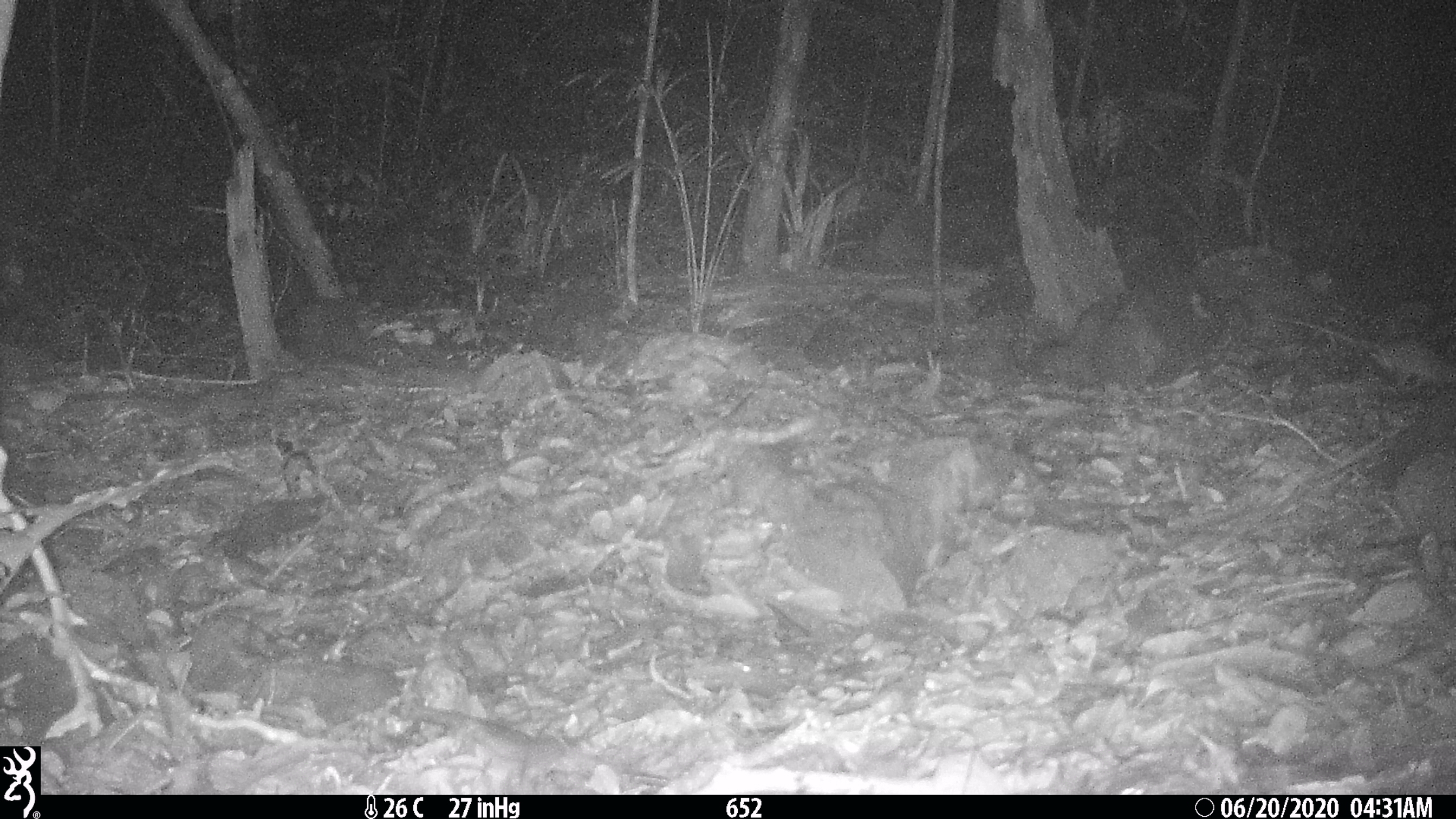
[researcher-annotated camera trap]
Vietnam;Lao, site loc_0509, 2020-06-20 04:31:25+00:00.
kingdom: Animalia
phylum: Chordata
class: Mammalia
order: Rodentia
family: Muridae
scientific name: Muridae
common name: old-world mice and rats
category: unidentified murid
Unidentified murid (old-world mice and rats) (Muridae). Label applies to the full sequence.